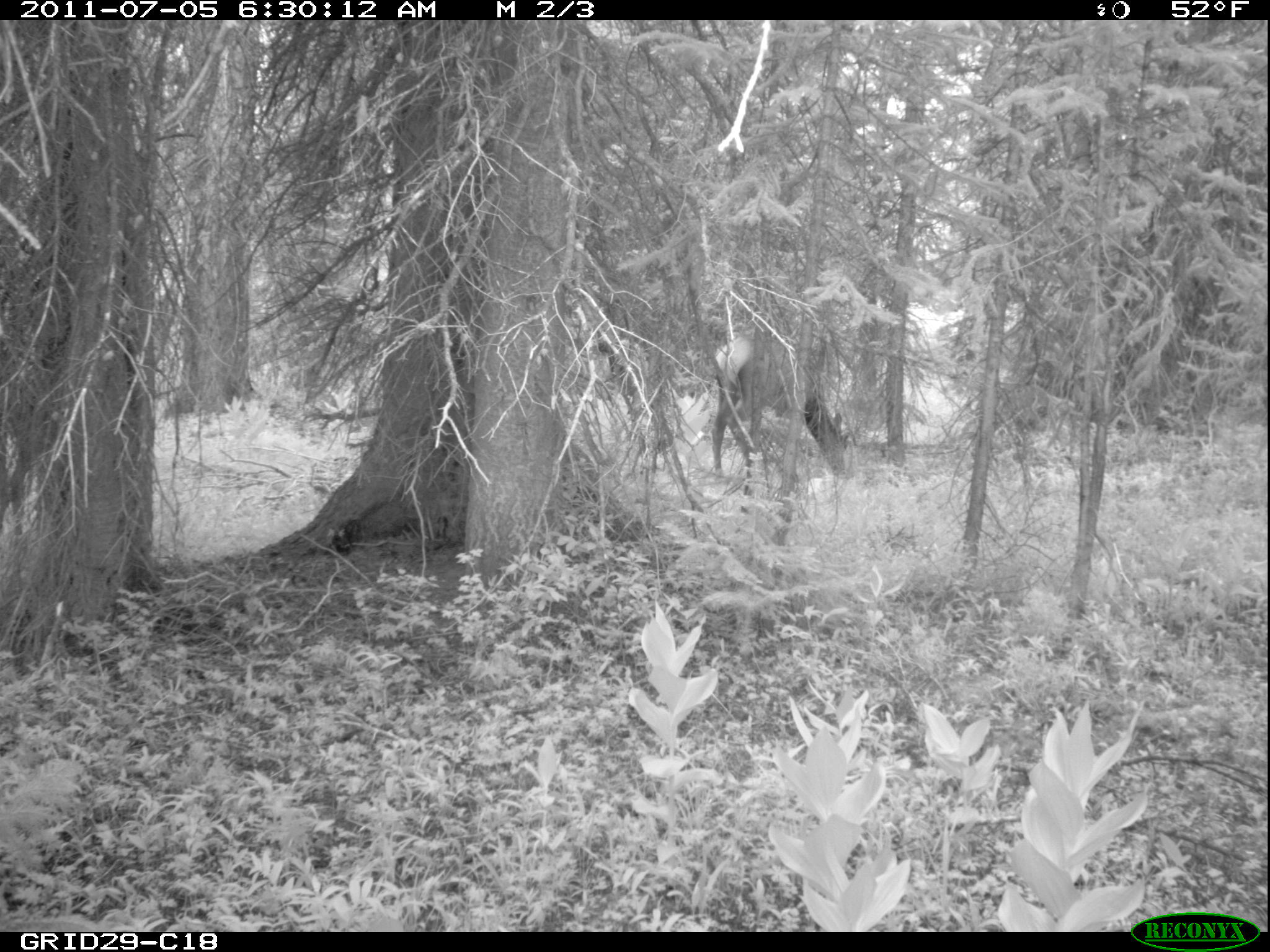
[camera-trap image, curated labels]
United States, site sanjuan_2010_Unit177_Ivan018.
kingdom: Animalia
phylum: Chordata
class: Mammalia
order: Artiodactyla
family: Cervidae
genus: Cervus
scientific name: Cervus elaphus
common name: red deer